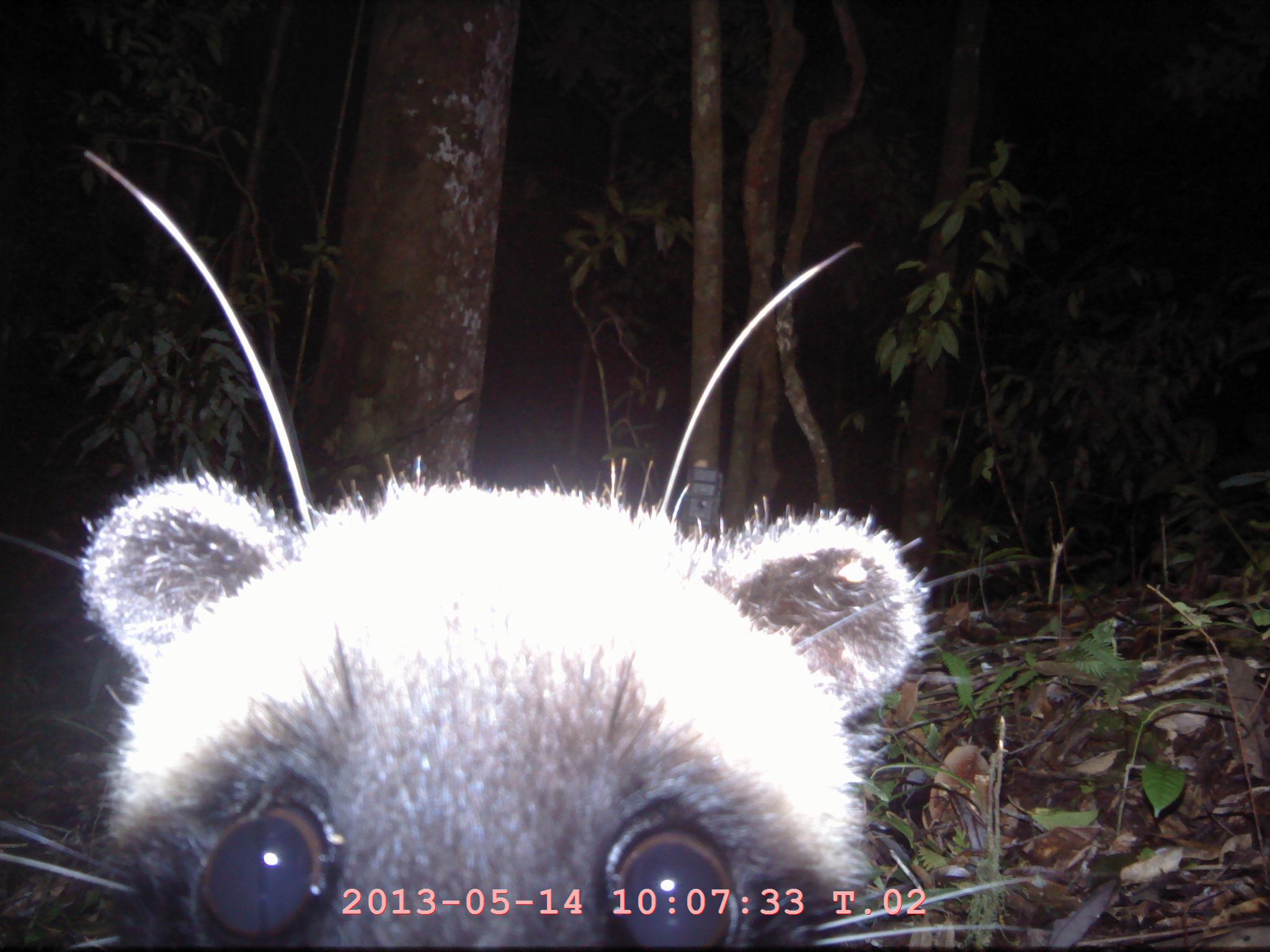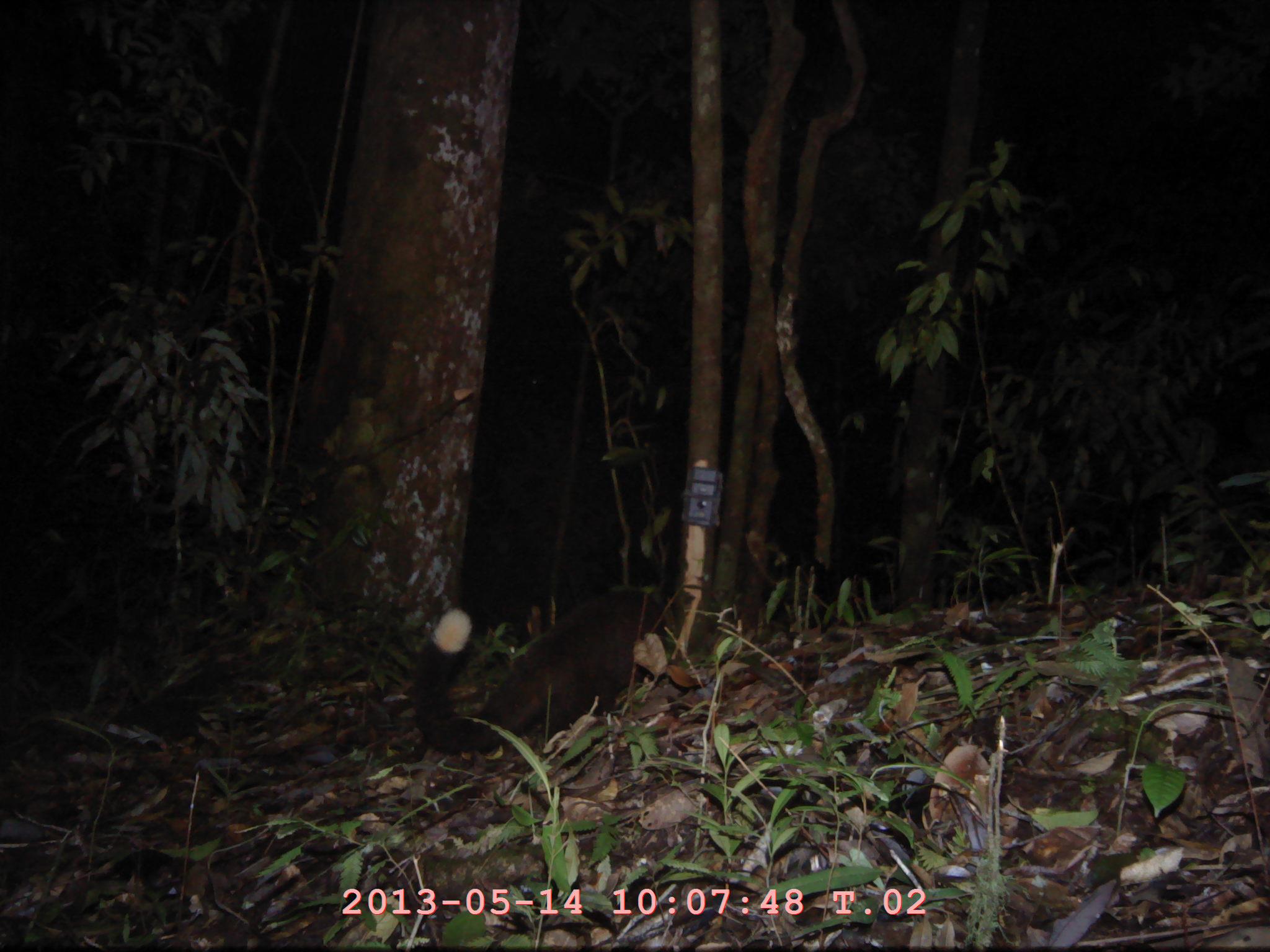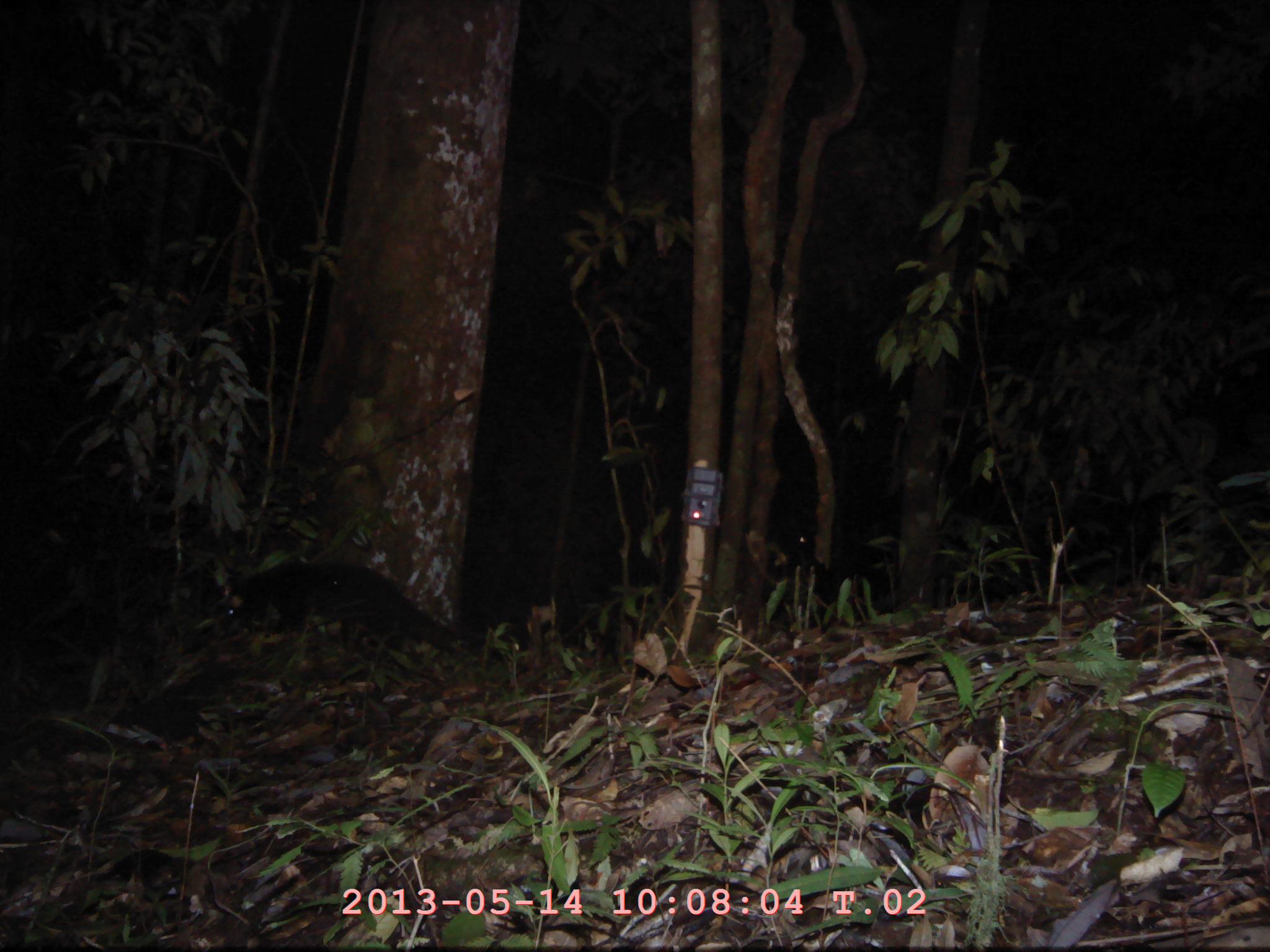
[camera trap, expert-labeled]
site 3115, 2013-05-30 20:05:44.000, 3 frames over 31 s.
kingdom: Animalia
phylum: Chordata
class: Mammalia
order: Carnivora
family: Viverridae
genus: Paguma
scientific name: Paguma larvata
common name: masked palm civet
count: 1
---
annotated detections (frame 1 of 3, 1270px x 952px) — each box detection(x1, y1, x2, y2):
paguma larvata: detection(0, 455, 1042, 941)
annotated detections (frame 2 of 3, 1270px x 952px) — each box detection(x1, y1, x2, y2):
paguma larvata: detection(408, 583, 668, 751)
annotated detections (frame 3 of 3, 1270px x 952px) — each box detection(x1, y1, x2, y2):
paguma larvata: detection(209, 558, 462, 648)